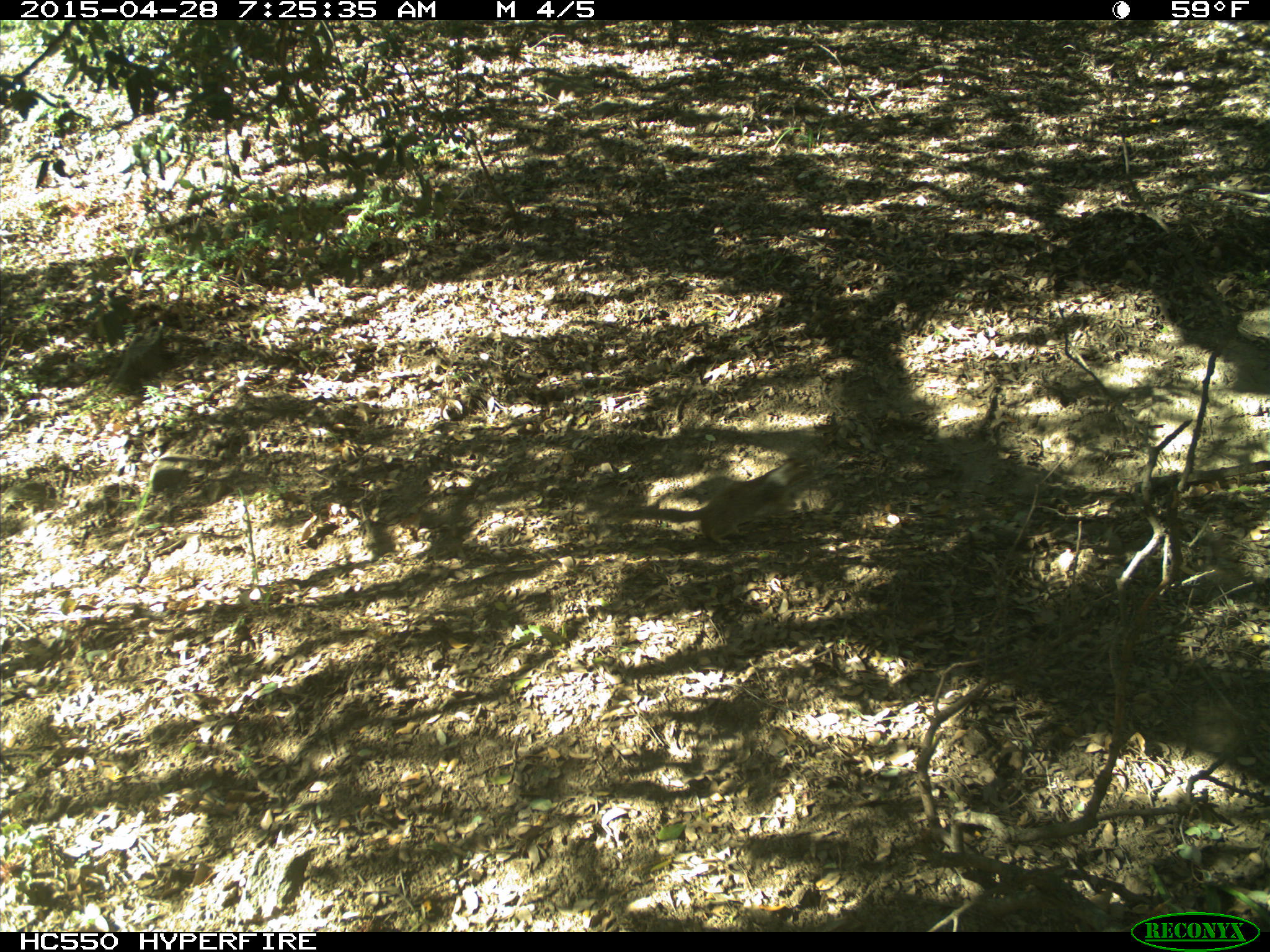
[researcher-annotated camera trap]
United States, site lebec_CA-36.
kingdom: Animalia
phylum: Chordata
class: Mammalia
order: Rodentia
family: Sciuridae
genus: Otospermophilus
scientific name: Otospermophilus beecheyi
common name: california ground squirrel